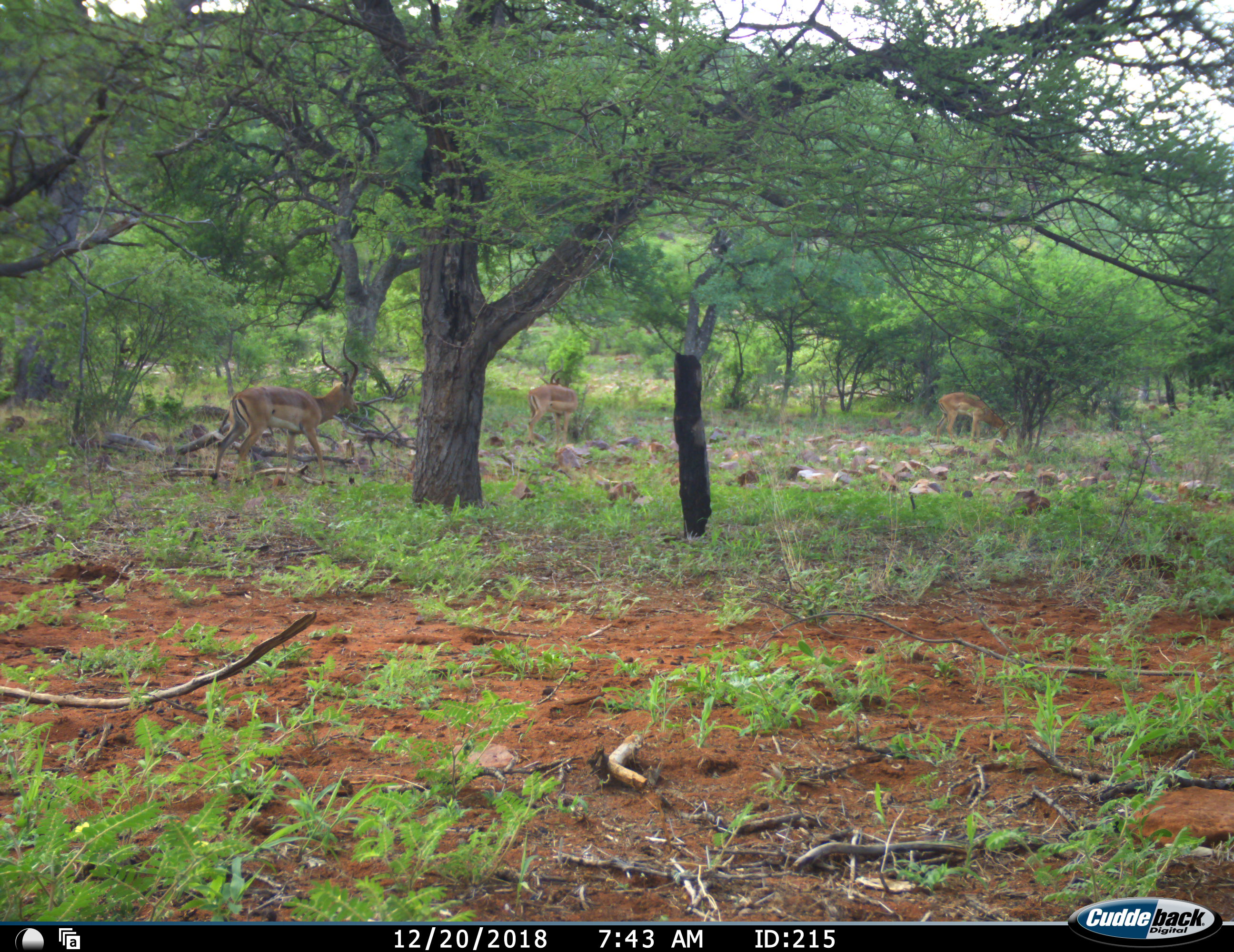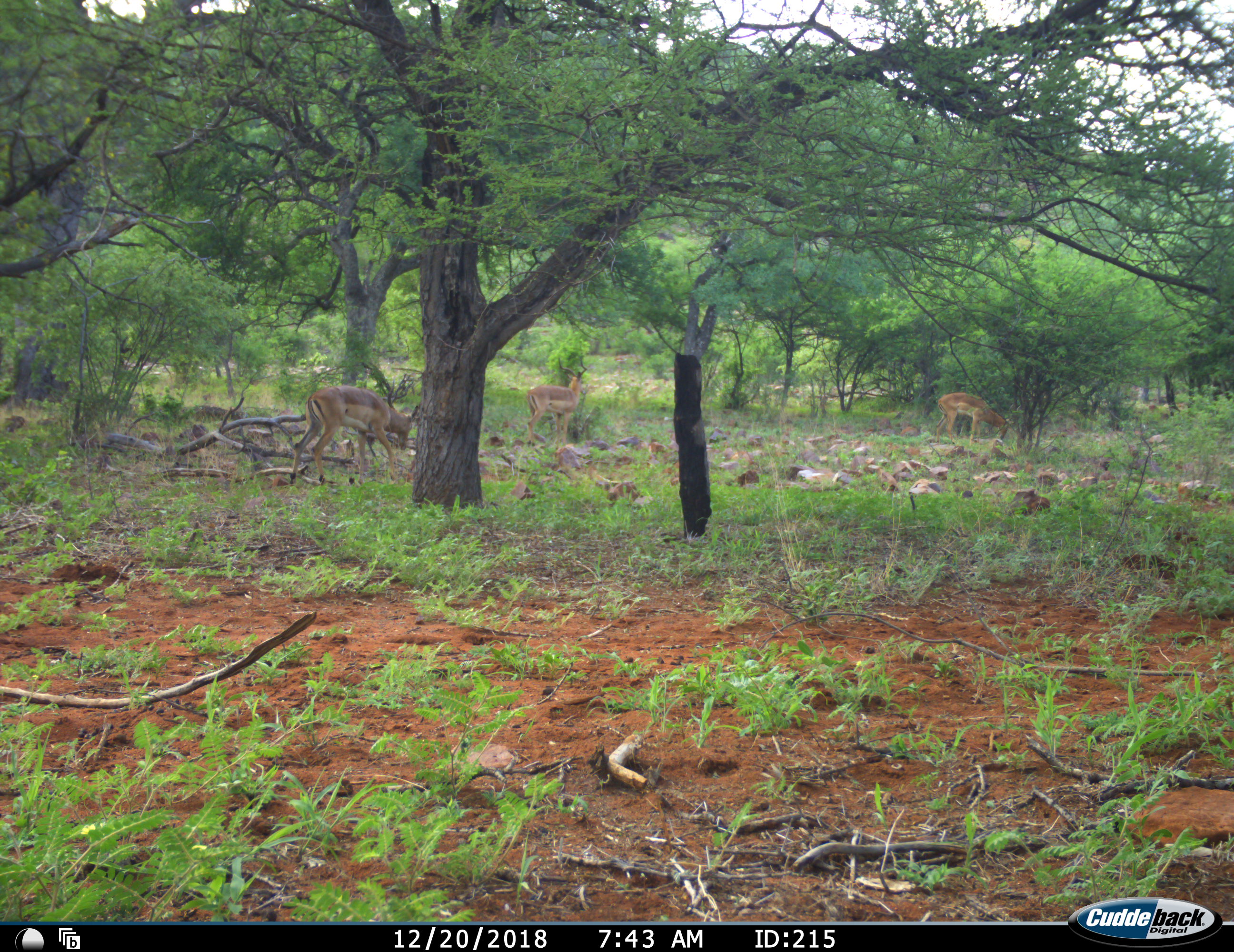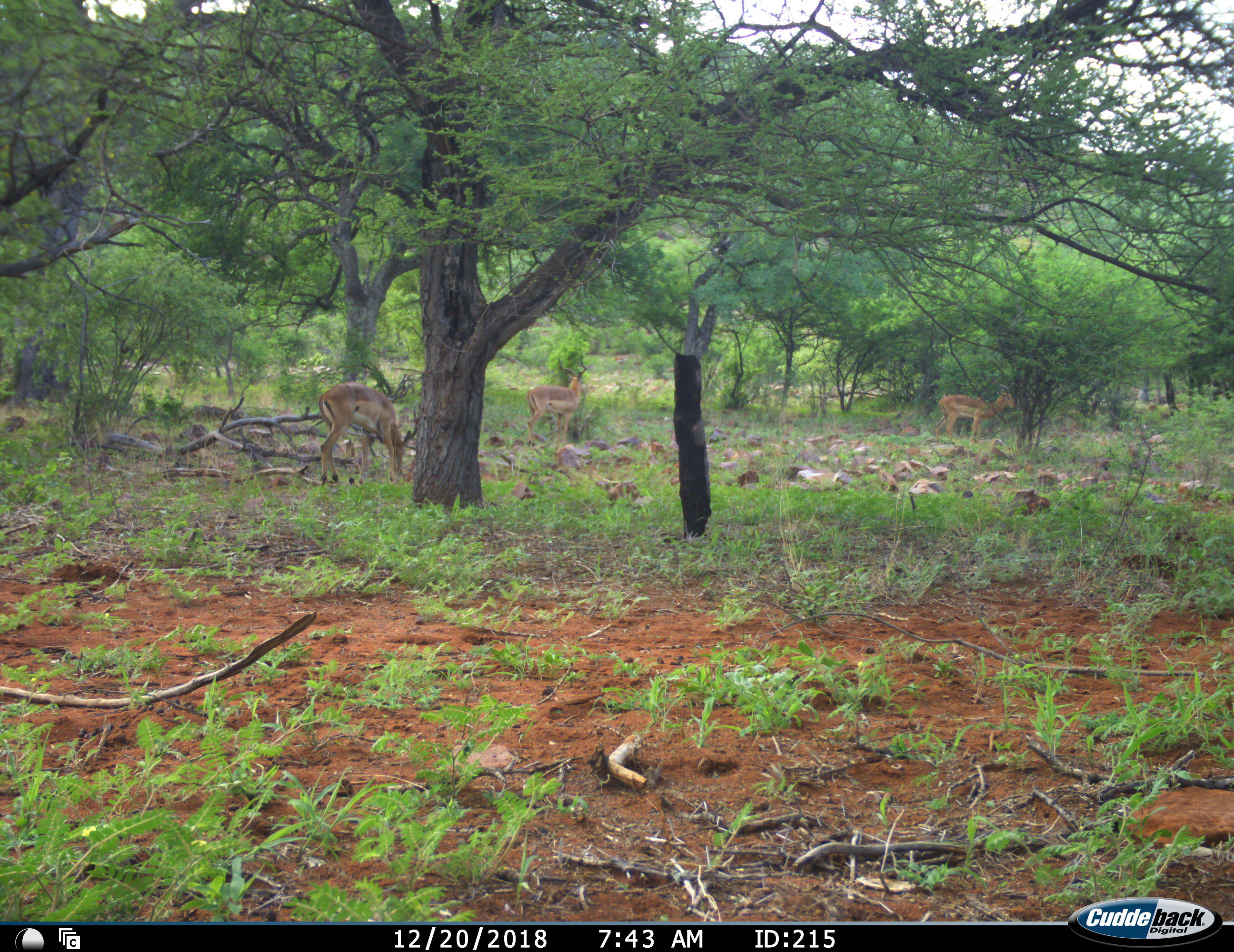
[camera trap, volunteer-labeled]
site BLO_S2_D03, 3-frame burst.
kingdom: Animalia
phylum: Chordata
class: Mammalia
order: Artiodactyla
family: Bovidae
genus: Aepyceros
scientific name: Aepyceros melampus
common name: impala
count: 3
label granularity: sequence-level